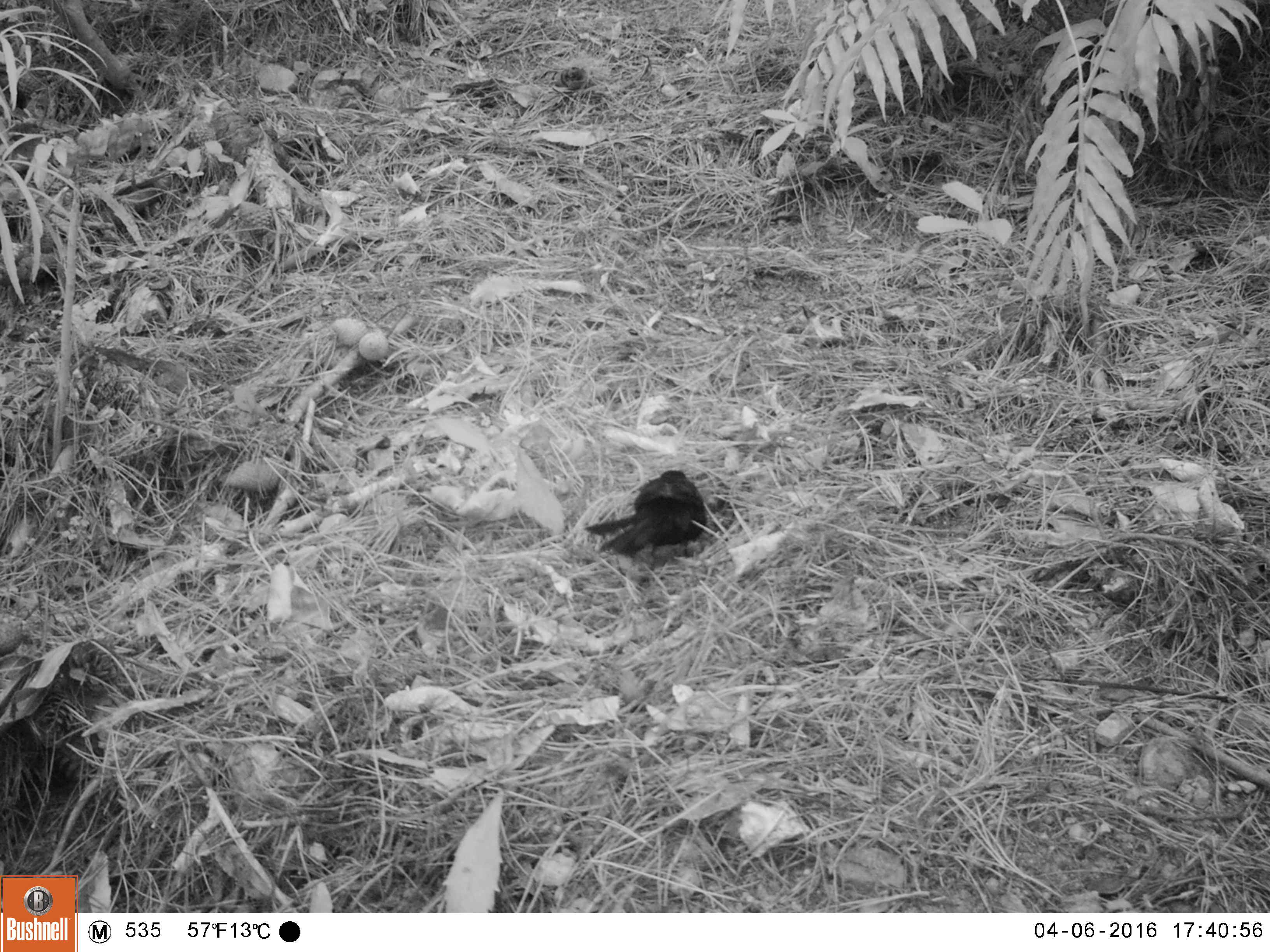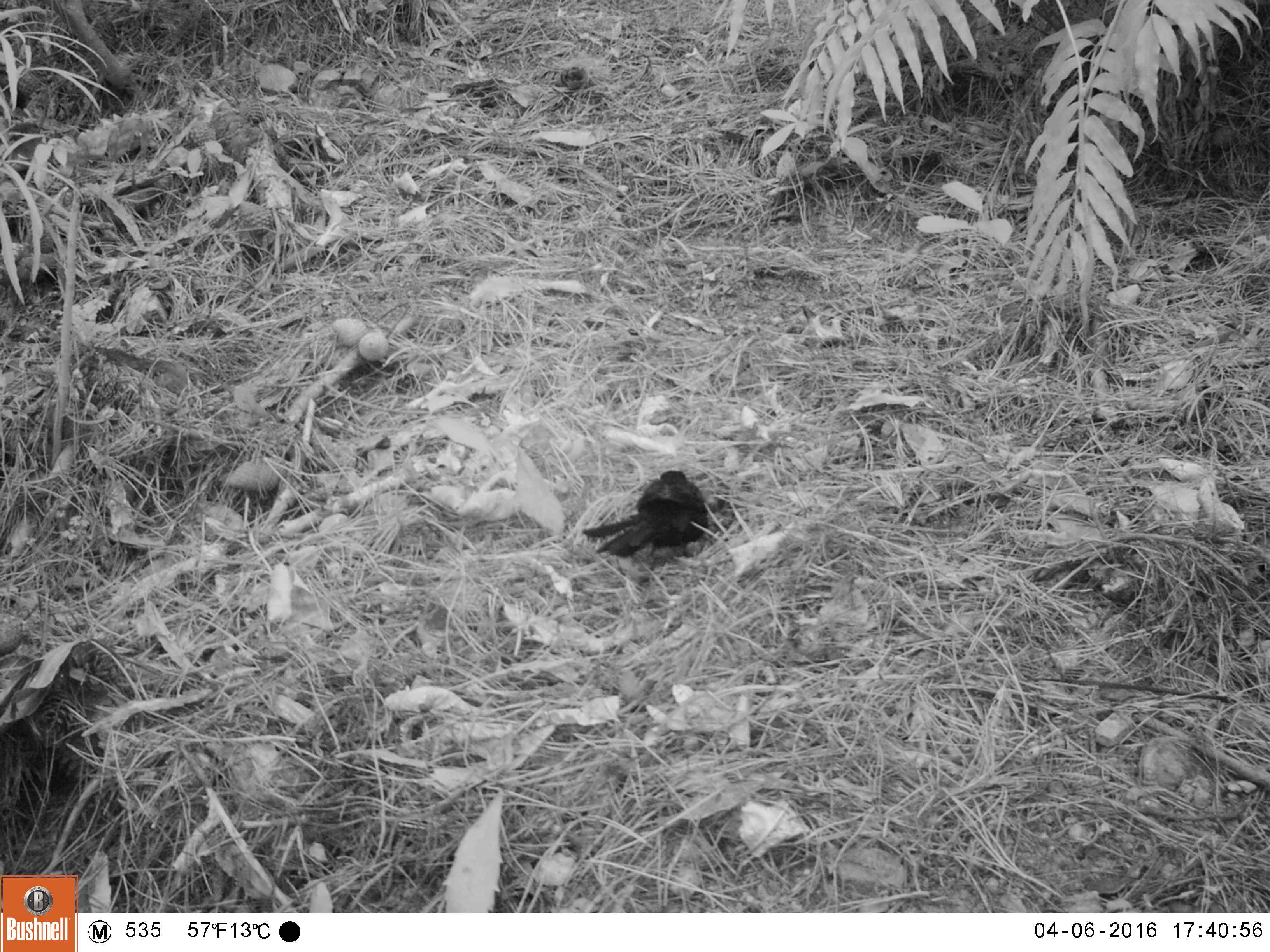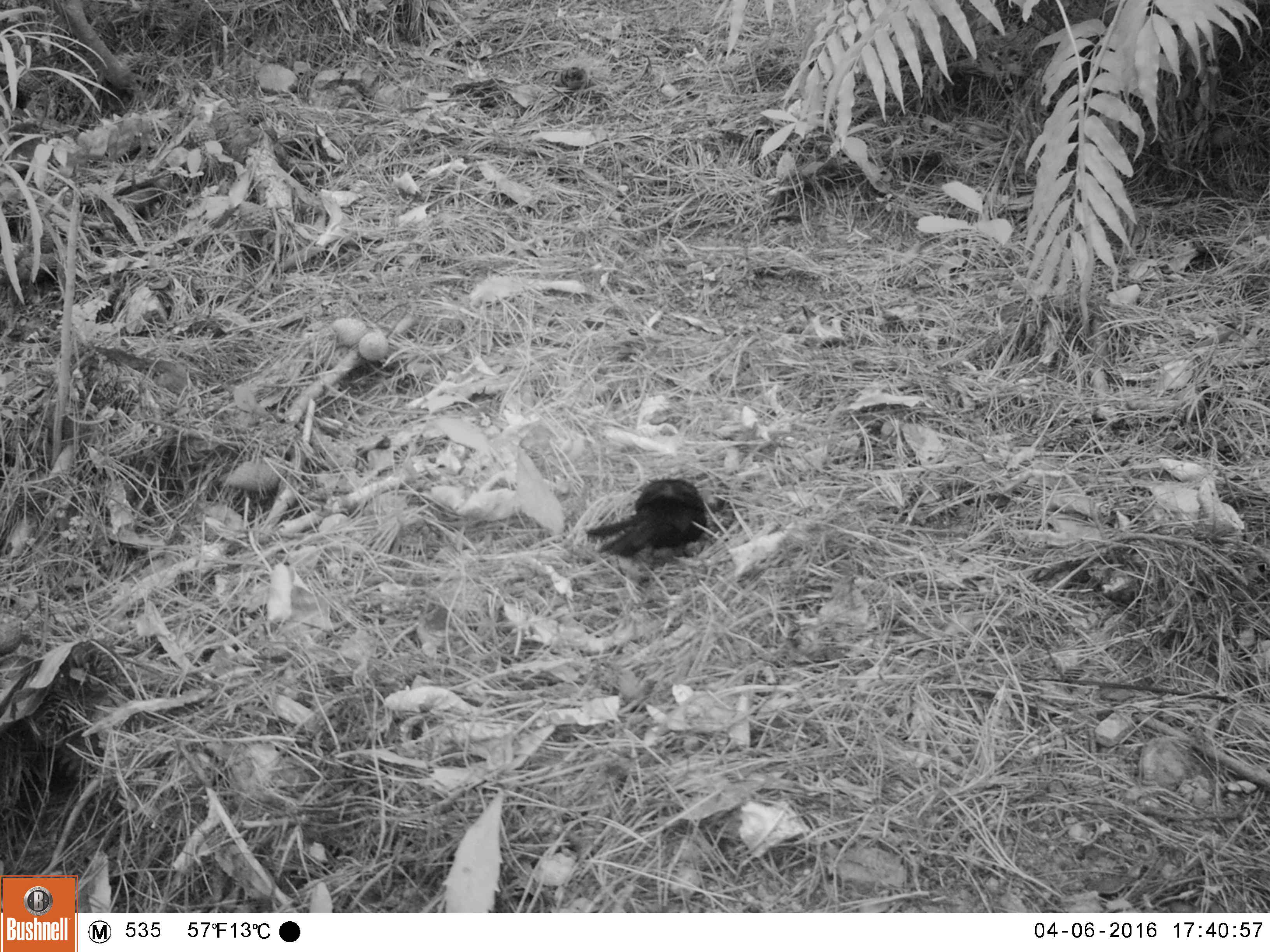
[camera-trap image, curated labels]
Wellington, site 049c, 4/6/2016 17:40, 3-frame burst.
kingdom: Animalia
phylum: Chordata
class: Aves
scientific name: Aves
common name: bird